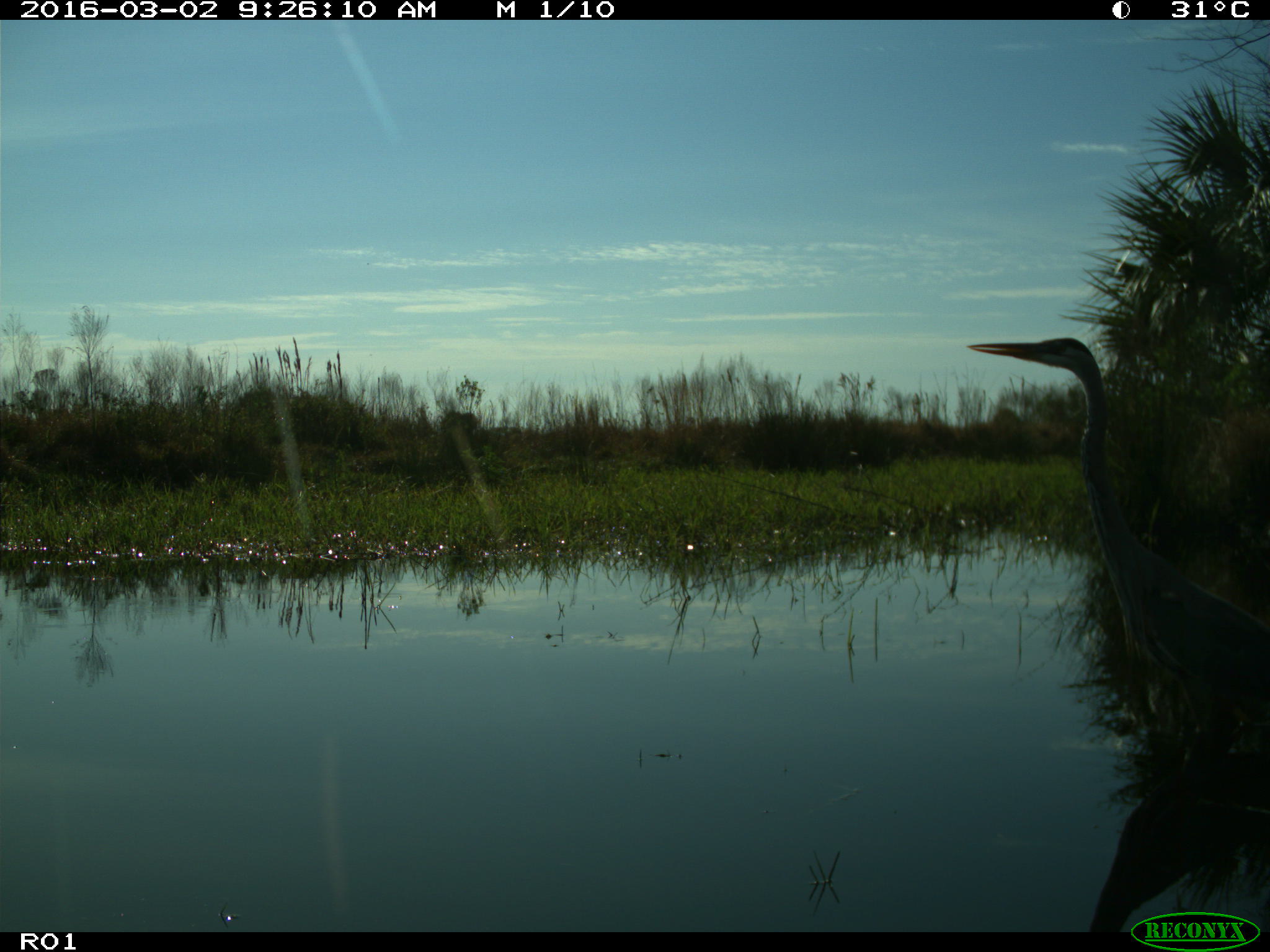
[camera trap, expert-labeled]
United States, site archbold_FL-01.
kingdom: Animalia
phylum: Chordata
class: Aves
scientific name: Aves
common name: birds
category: unidentified bird